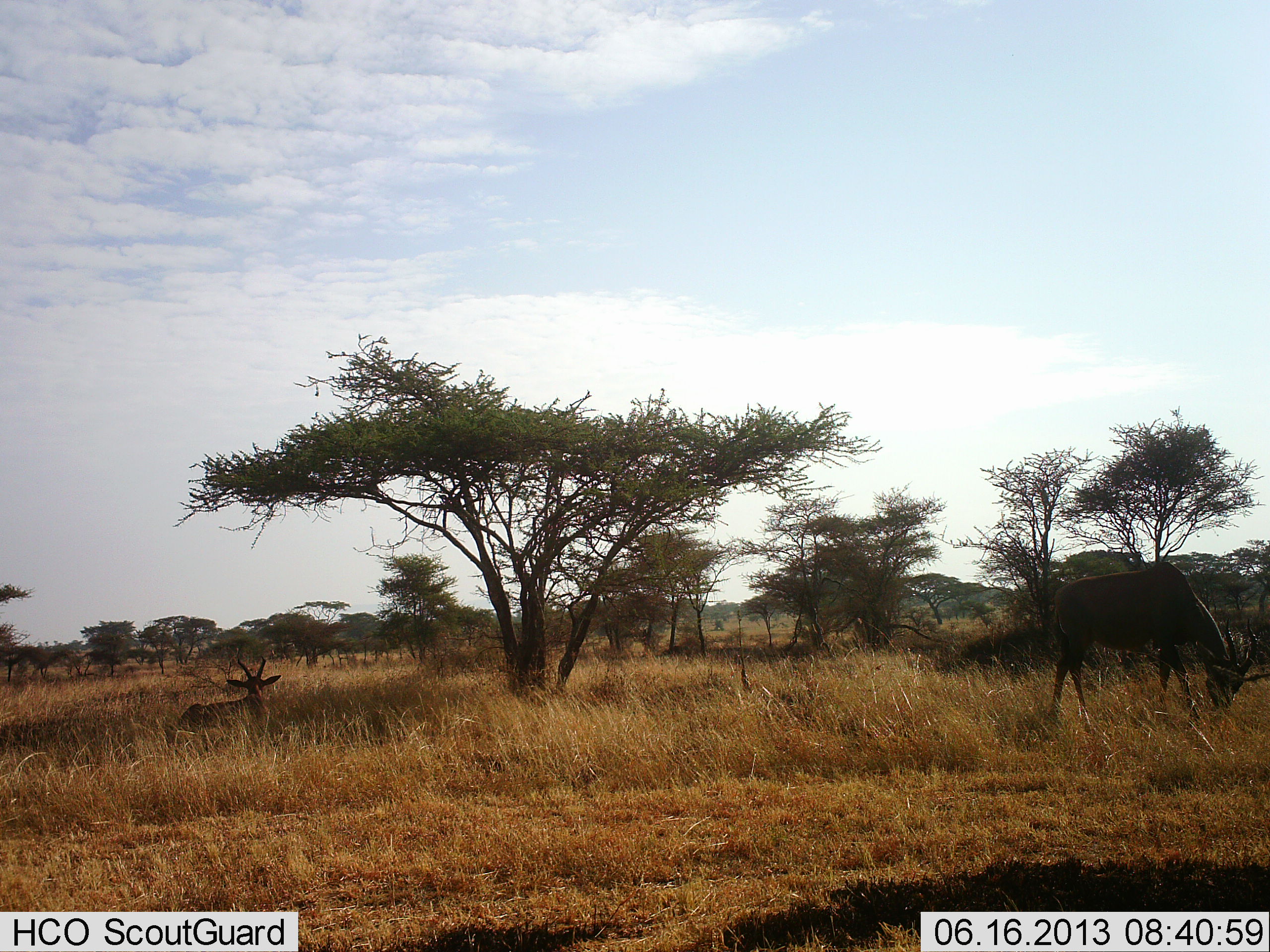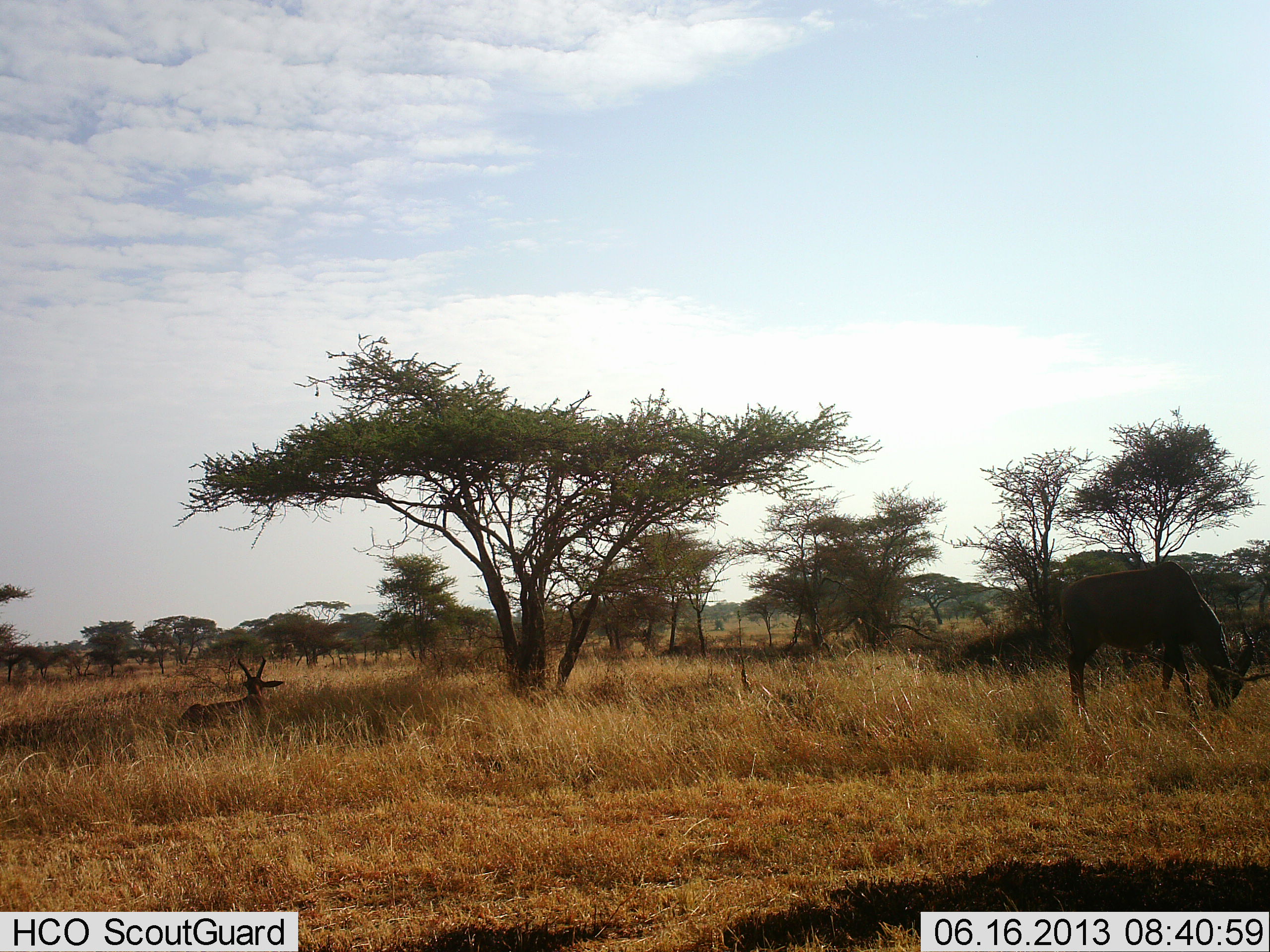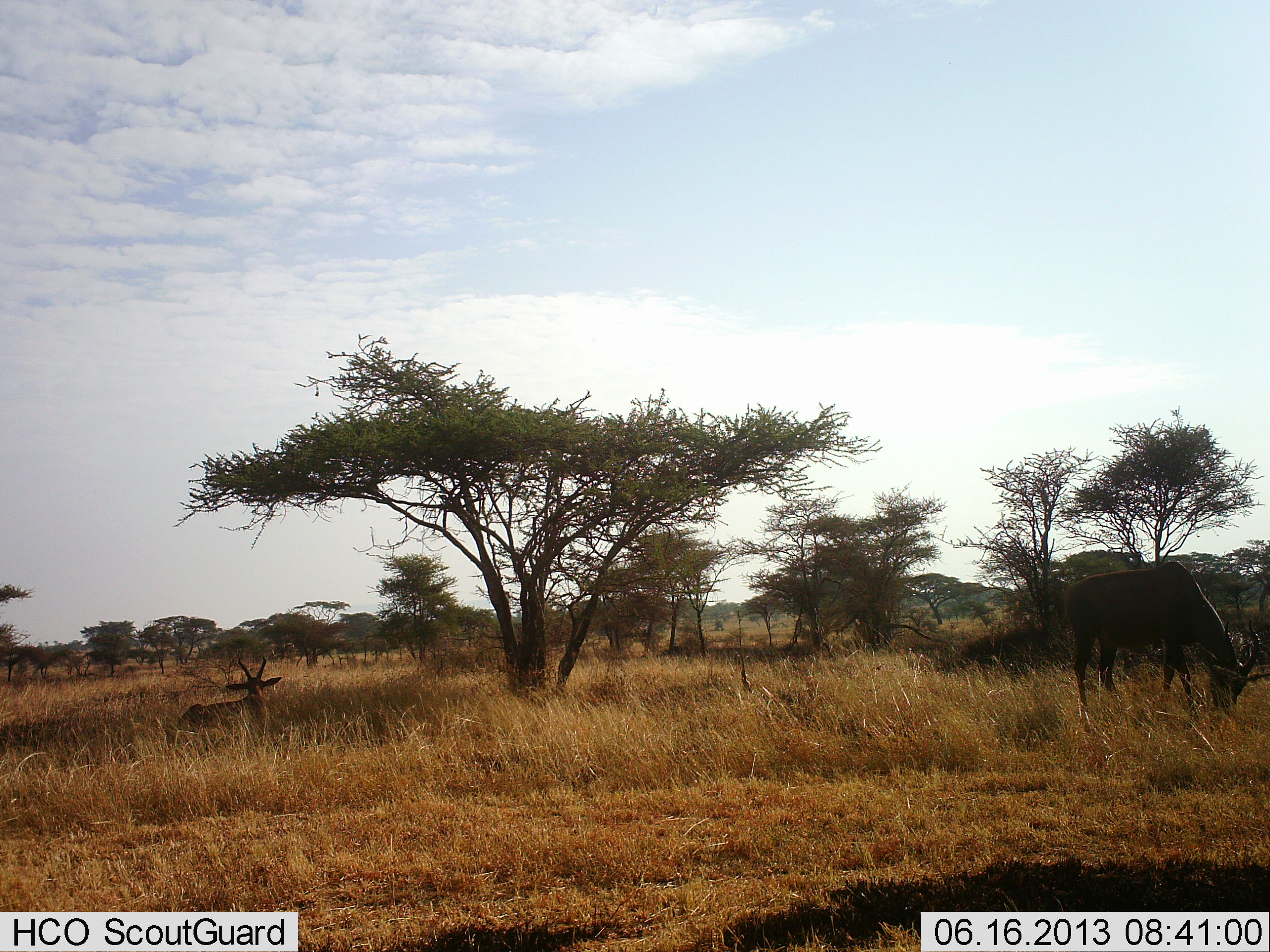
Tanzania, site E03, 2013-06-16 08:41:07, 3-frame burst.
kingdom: Animalia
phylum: Chordata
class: Mammalia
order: Artiodactyla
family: Bovidae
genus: Damaliscus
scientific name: Damaliscus lunatus jimela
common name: topi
Topi (Damaliscus lunatus jimela), count 2. Behavior (volunteer vote fractions): standing 30%, resting 80%, moving 0%, interacting 0%. Young present (vote fraction): 0%. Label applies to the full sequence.